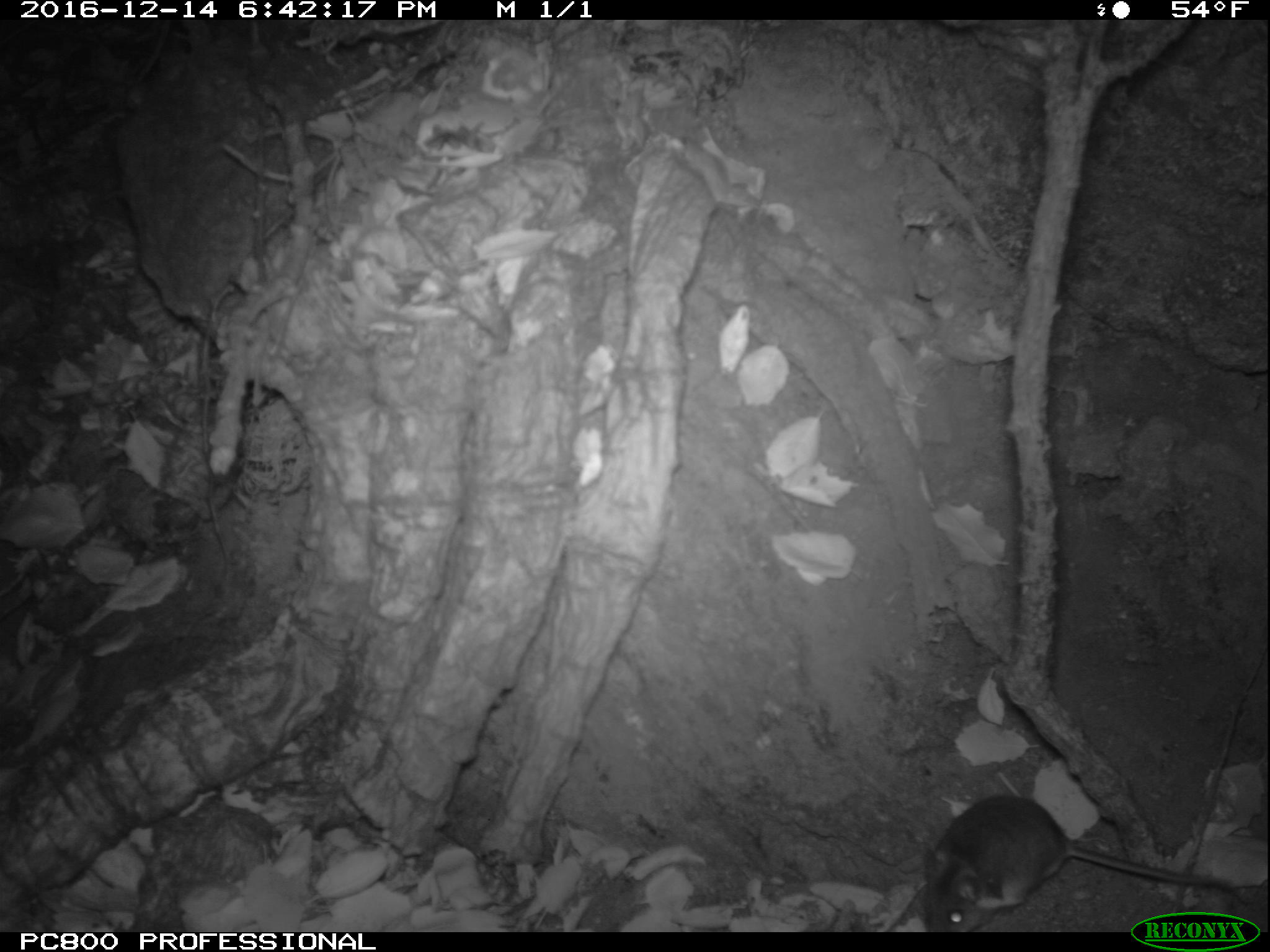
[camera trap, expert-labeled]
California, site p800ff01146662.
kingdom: Animalia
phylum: Chordata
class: Mammalia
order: Rodentia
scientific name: Rodentia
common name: rodent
Rodent (Rodentia).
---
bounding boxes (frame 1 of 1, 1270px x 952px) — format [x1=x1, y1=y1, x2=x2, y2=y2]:
rodent: [x1=921, y1=793, x2=1240, y2=931]